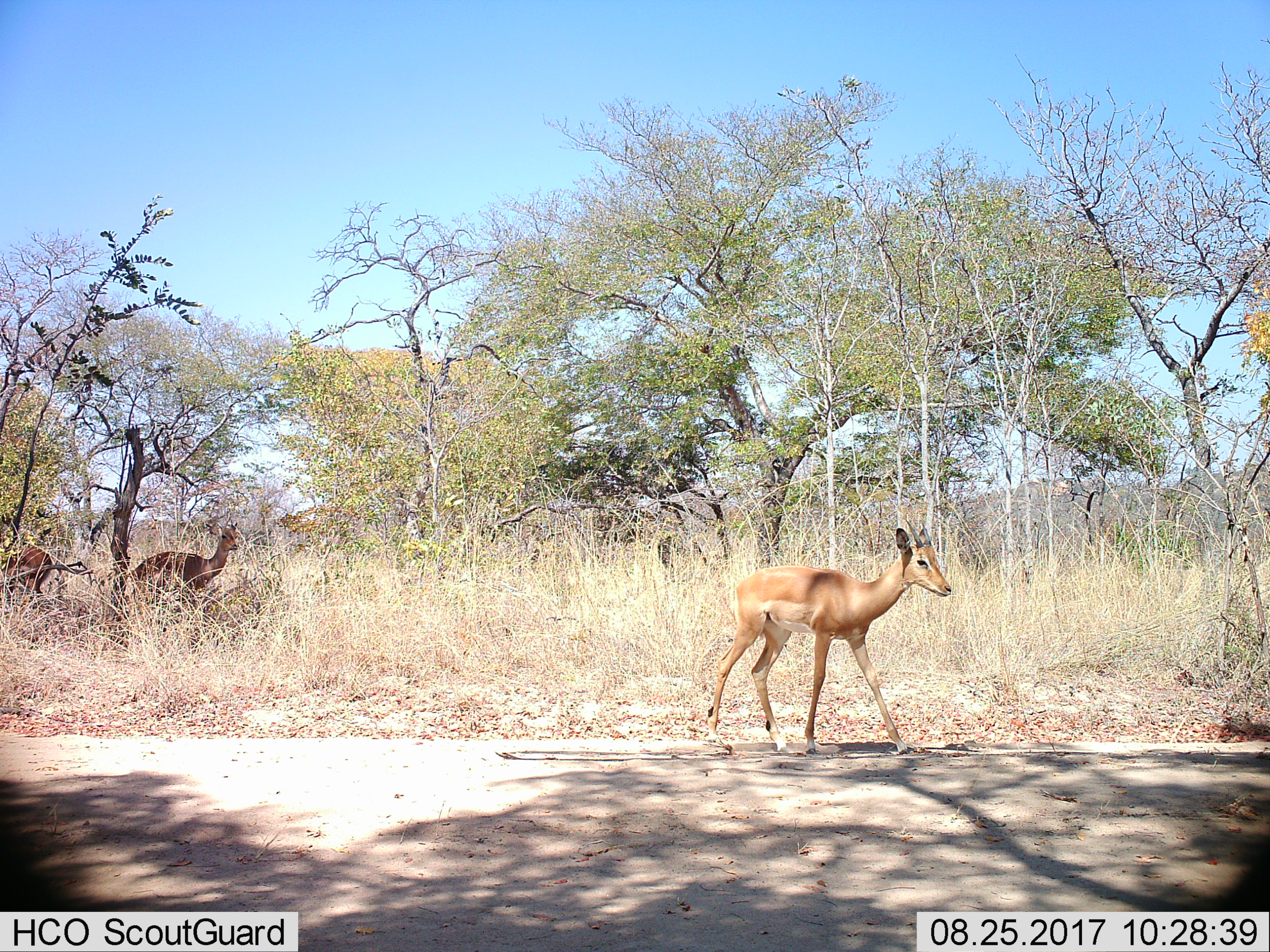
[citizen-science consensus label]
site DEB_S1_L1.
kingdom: Animalia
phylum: Chordata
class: Mammalia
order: Artiodactyla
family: Bovidae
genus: Aepyceros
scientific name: Aepyceros melampus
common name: impala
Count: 3.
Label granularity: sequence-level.